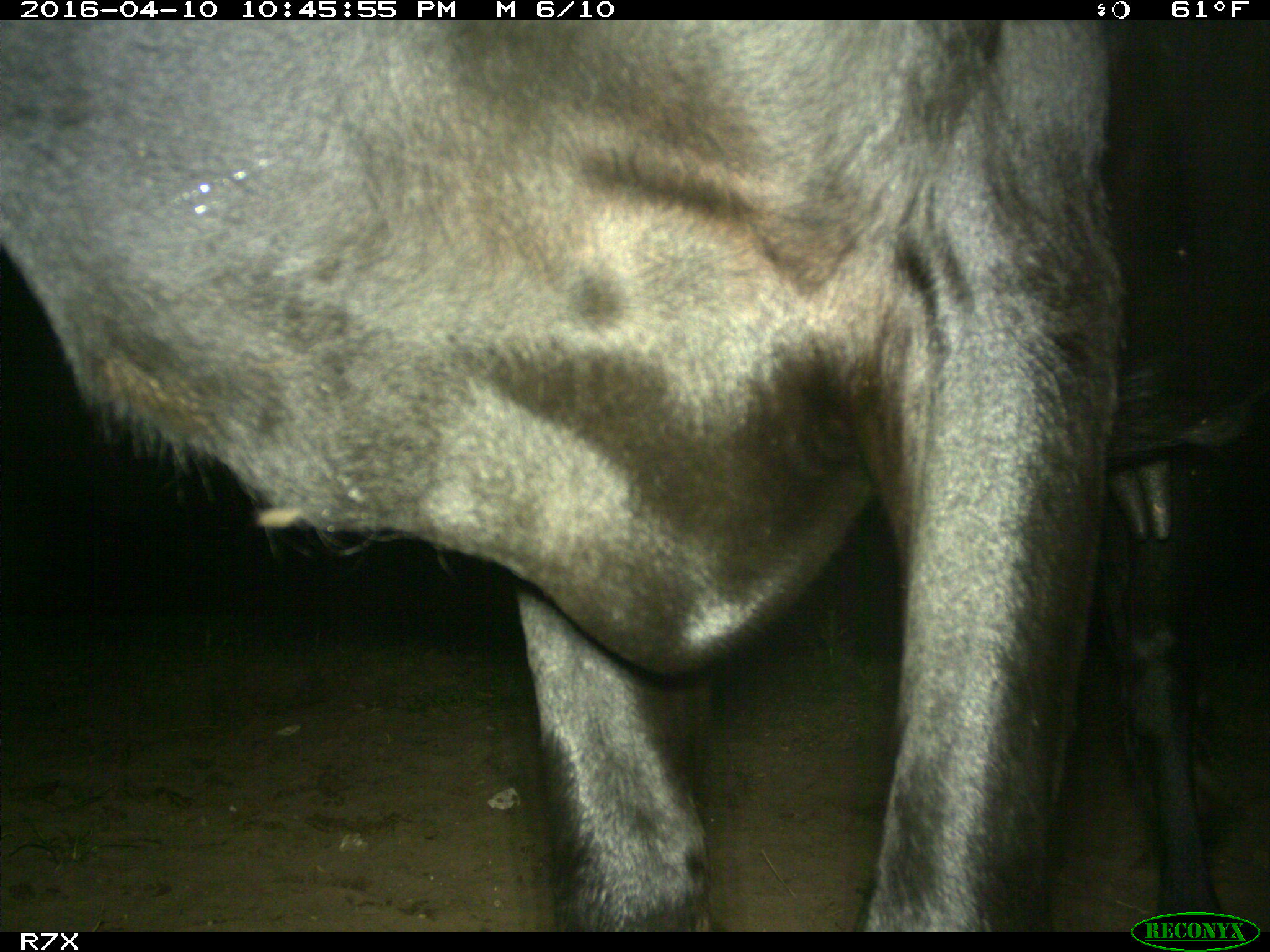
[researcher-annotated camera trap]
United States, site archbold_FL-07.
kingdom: Animalia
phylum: Chordata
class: Mammalia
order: Artiodactyla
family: Bovidae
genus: Bos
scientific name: Bos taurus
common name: domestic cow